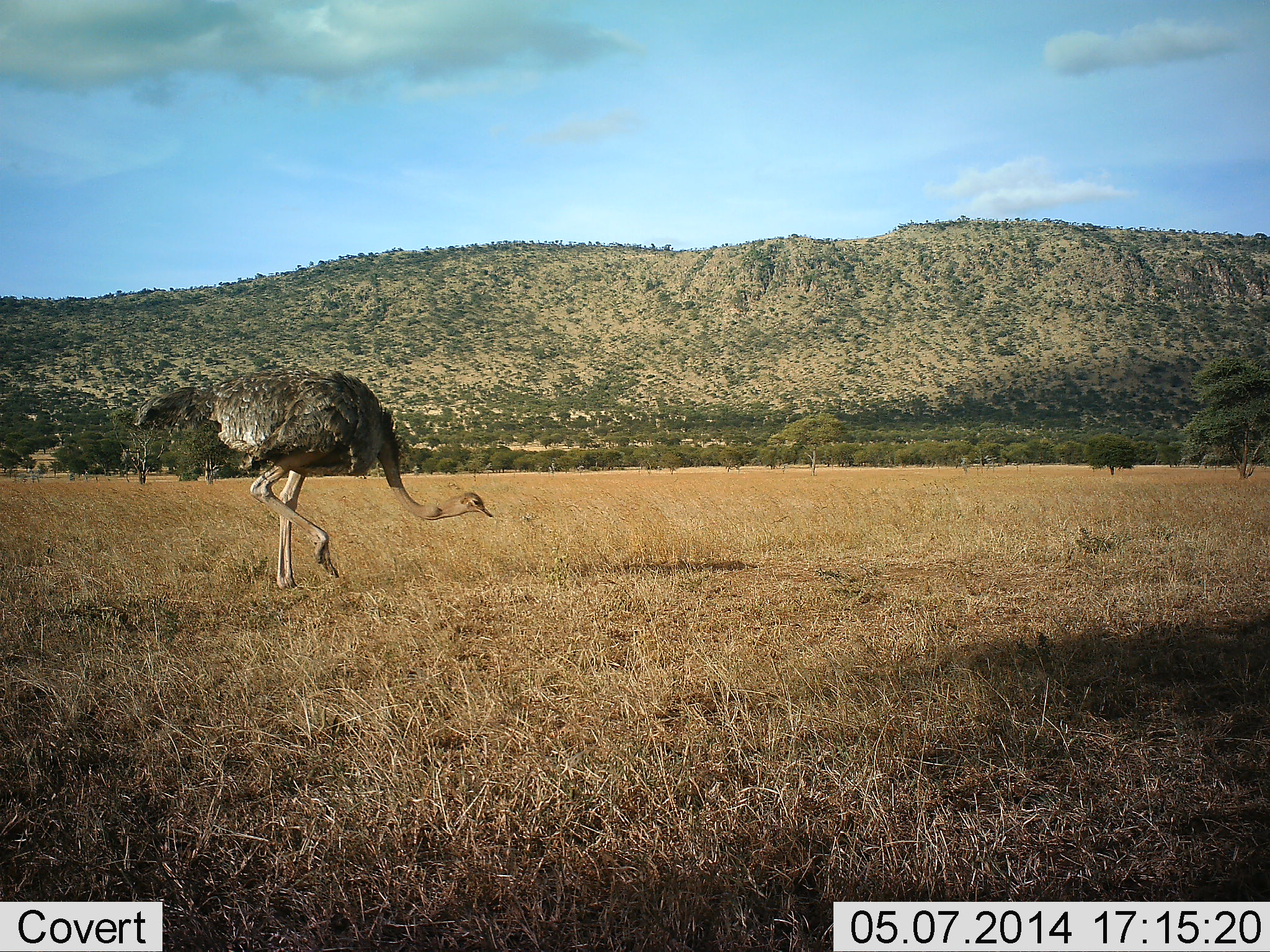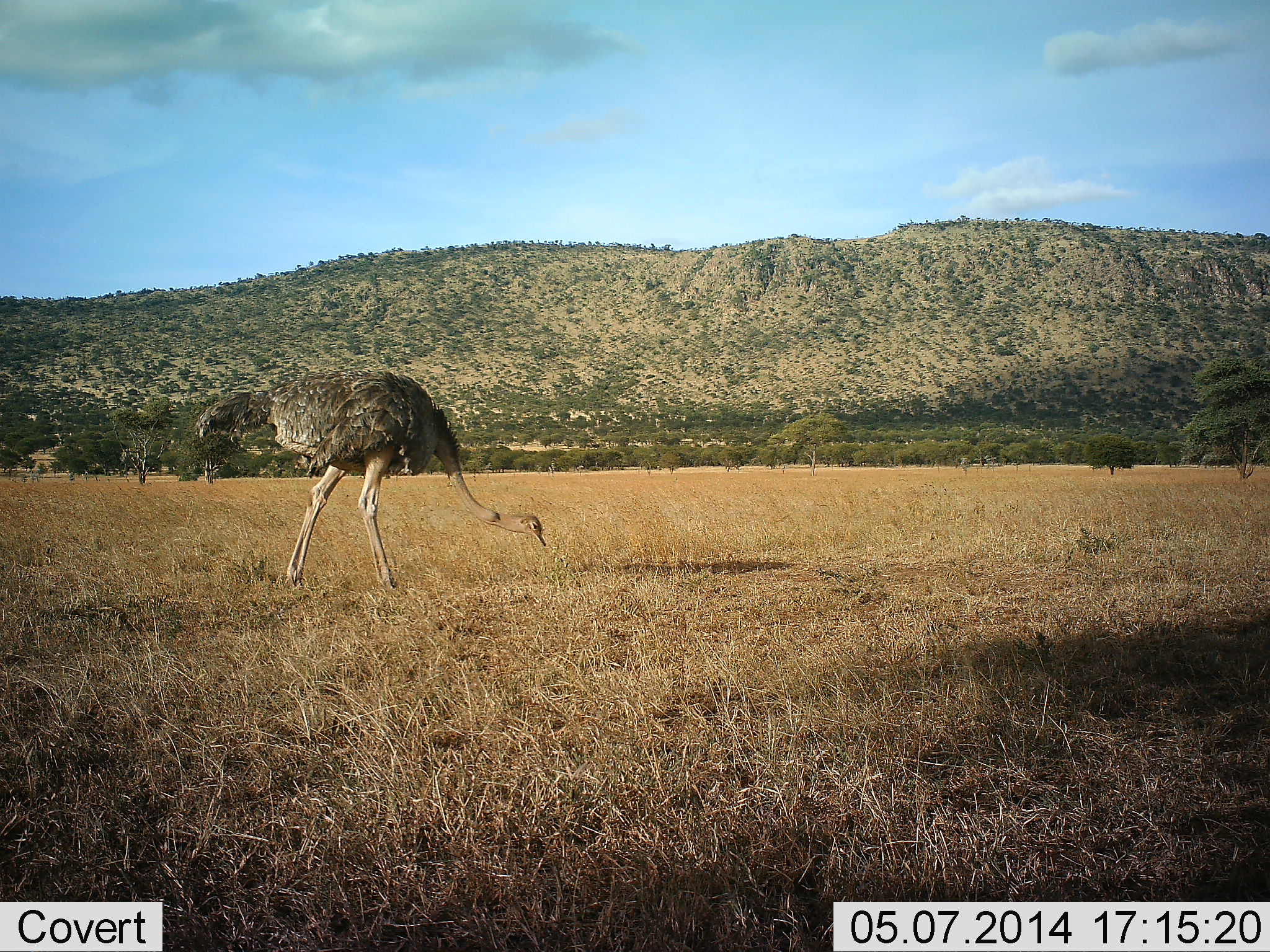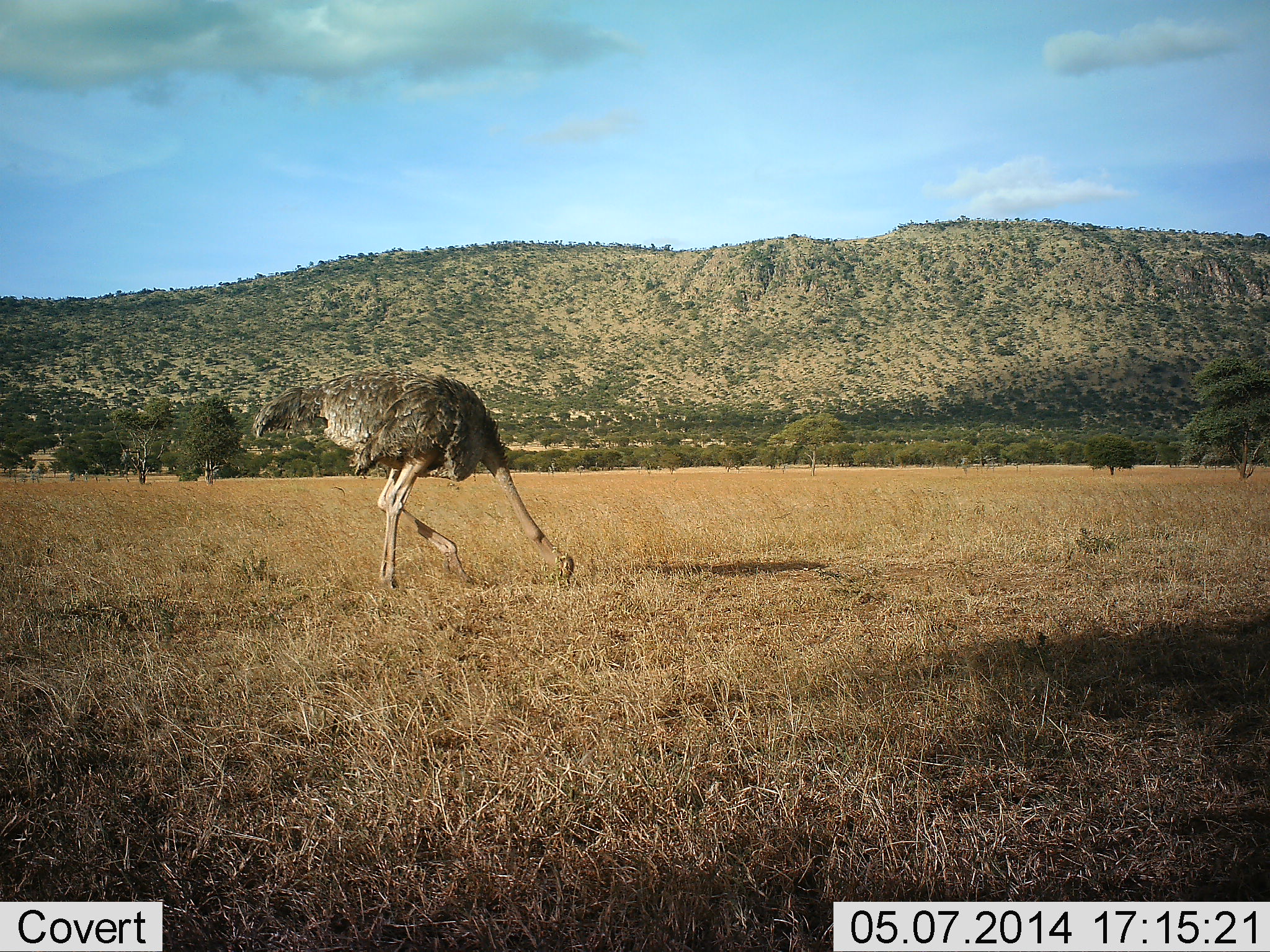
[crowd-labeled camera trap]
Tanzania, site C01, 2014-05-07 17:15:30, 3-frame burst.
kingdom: Animalia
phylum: Chordata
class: Aves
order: Struthioniformes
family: Struthionidae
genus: Struthio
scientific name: Struthio camelus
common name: ostrich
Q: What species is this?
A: Ostrich (Struthio camelus).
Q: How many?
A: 1.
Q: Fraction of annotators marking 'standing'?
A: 20%.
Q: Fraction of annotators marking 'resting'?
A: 0%.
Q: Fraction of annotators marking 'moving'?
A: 20%.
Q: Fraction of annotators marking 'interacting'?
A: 0%.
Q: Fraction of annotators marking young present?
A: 0%.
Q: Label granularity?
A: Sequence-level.